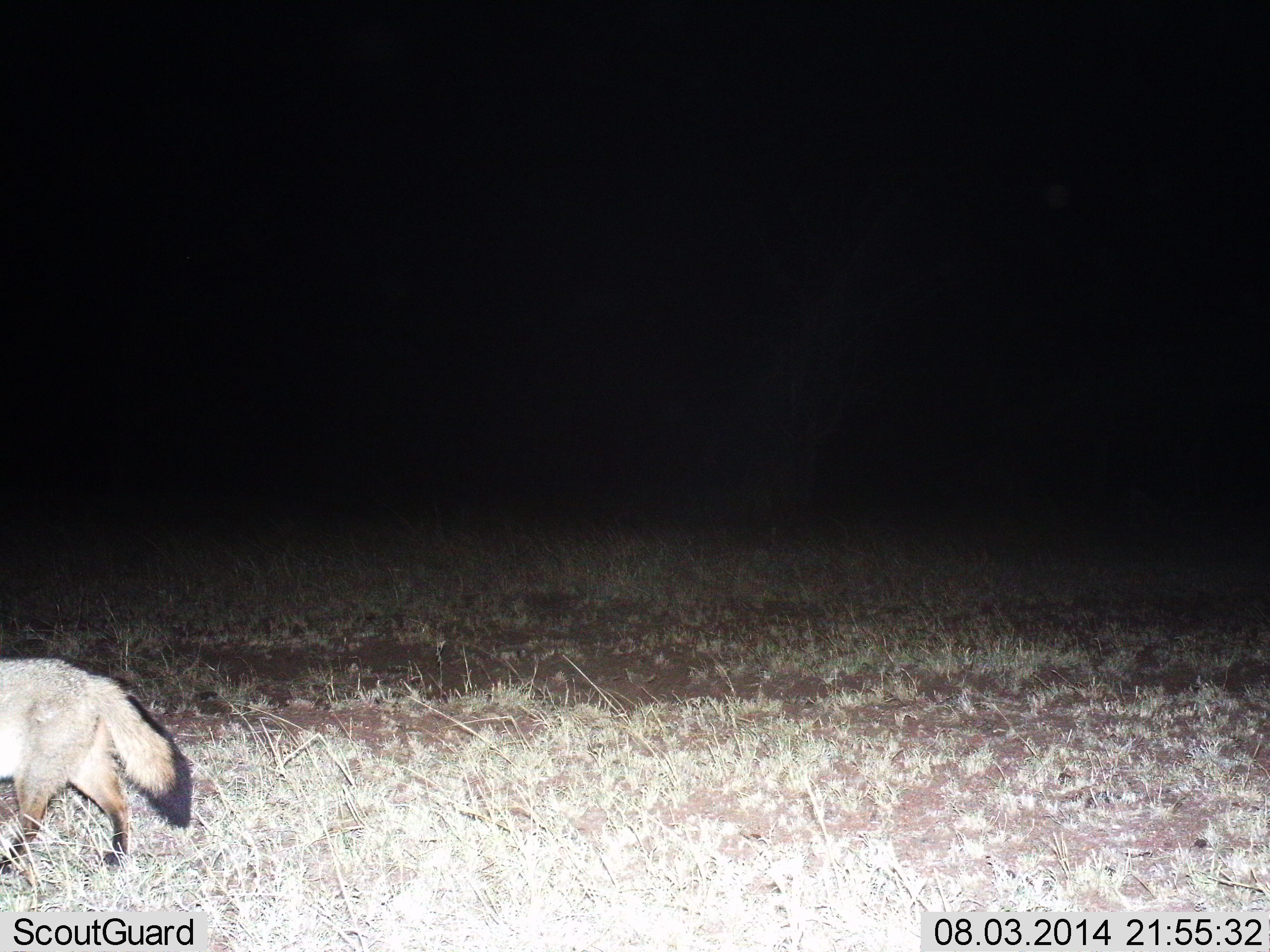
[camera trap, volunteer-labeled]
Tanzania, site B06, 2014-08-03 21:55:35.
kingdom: Animalia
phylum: Chordata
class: Mammalia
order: Carnivora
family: Canidae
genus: Otocyon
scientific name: Otocyon megalotis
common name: bat-eared fox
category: batearedfox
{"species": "batearedfox (bat-eared fox) (Otocyon megalotis)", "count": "1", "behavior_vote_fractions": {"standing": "0%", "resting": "0%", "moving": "100%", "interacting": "0%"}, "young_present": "0%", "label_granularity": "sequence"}